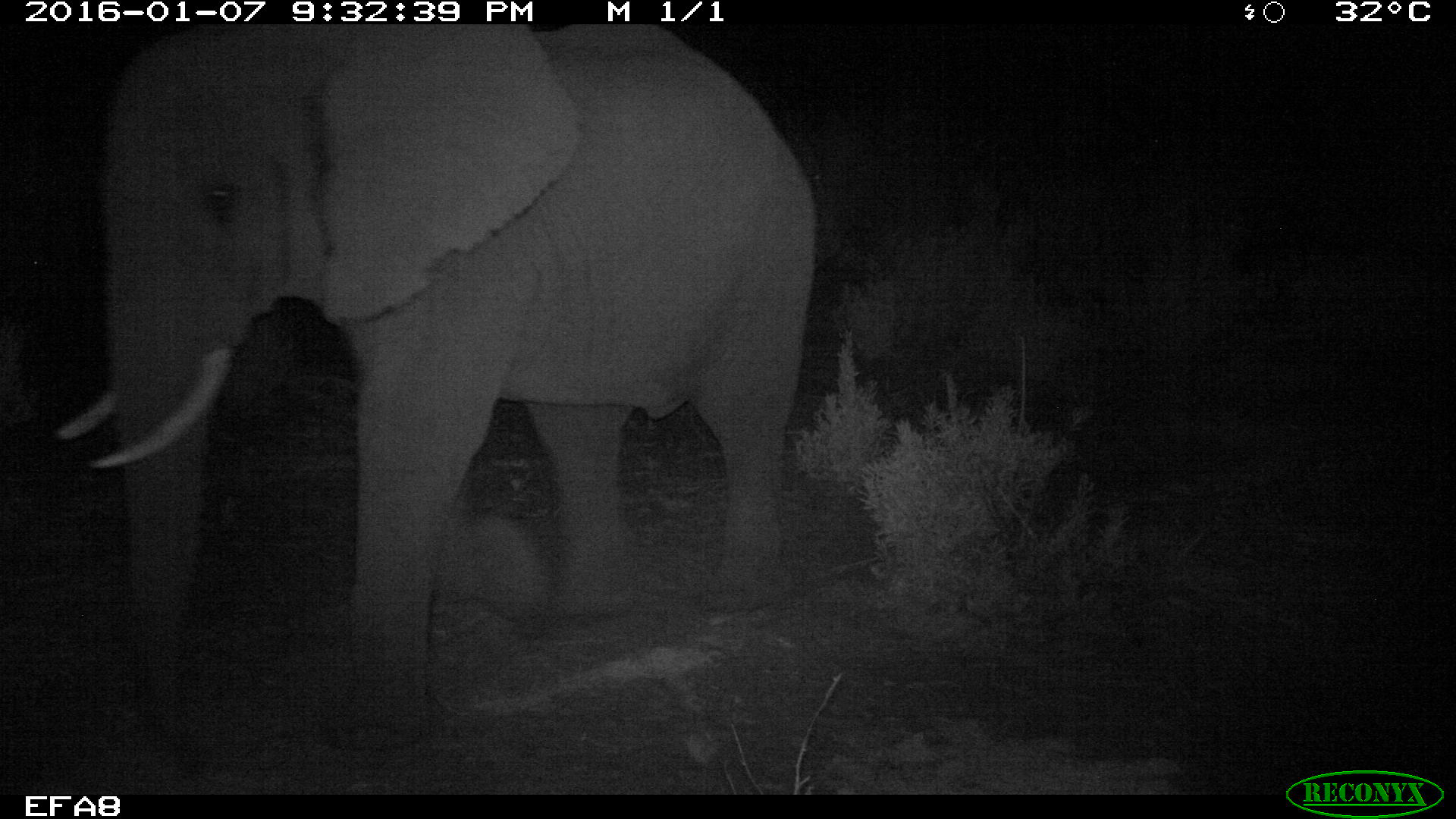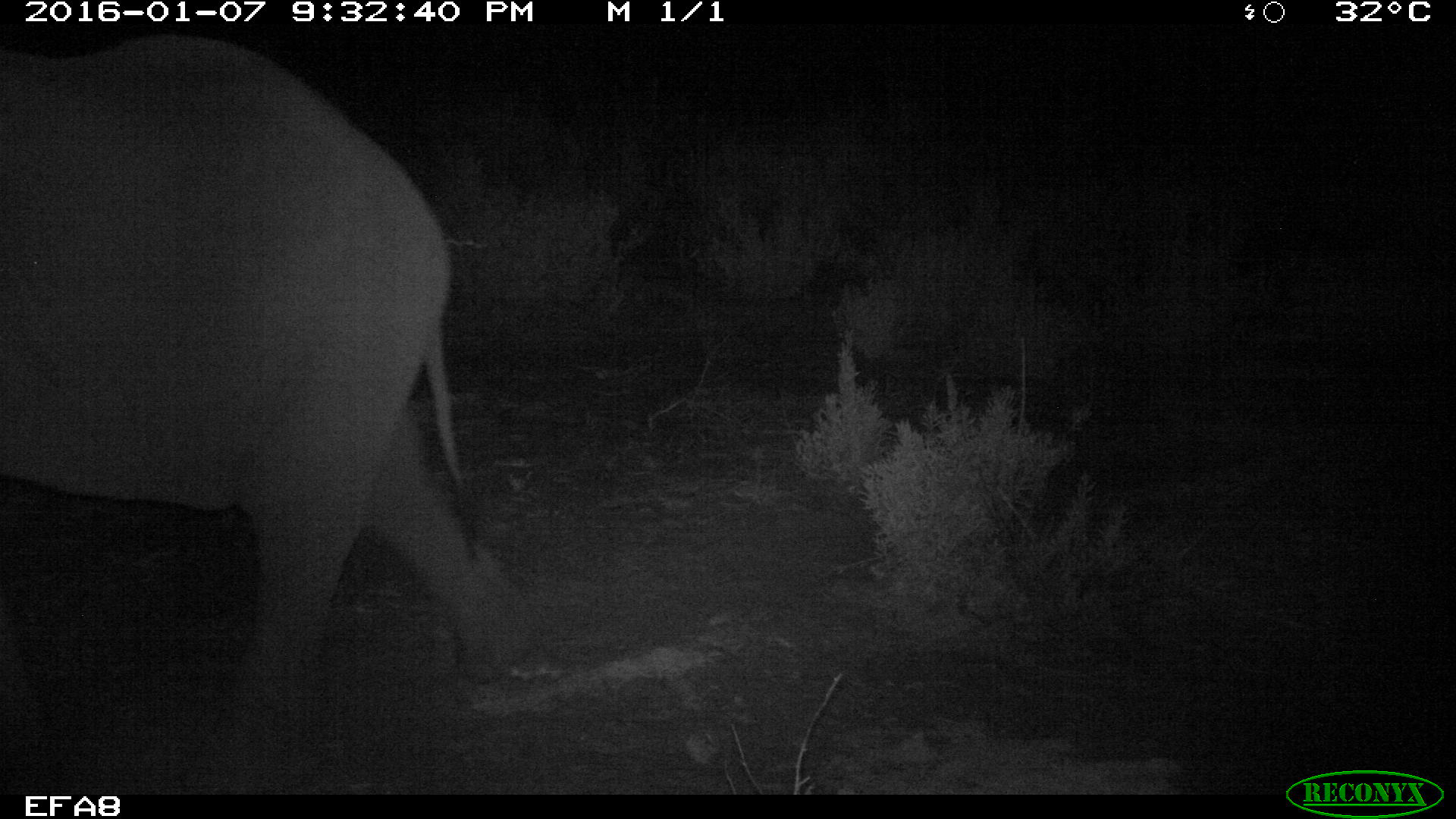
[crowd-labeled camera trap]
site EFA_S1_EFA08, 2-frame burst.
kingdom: Animalia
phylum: Chordata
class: Mammalia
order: Proboscidea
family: Elephantidae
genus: Loxodonta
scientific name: Loxodonta africana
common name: african bush elephant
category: elephant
Elephant (african bush elephant) (Loxodonta africana), count 1. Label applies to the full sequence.